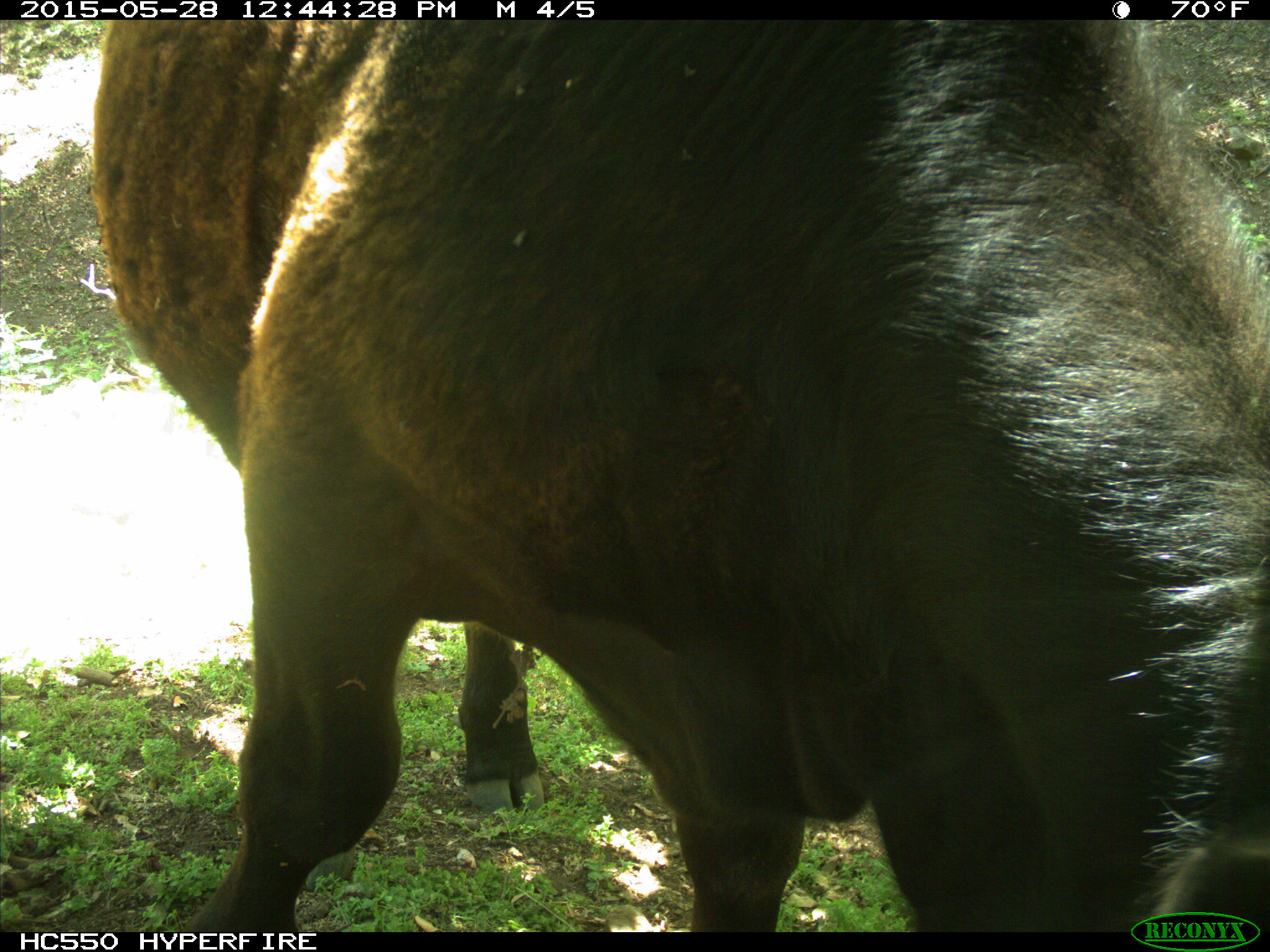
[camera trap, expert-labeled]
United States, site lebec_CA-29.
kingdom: Animalia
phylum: Chordata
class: Mammalia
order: Artiodactyla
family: Bovidae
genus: Bos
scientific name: Bos taurus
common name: domestic cow